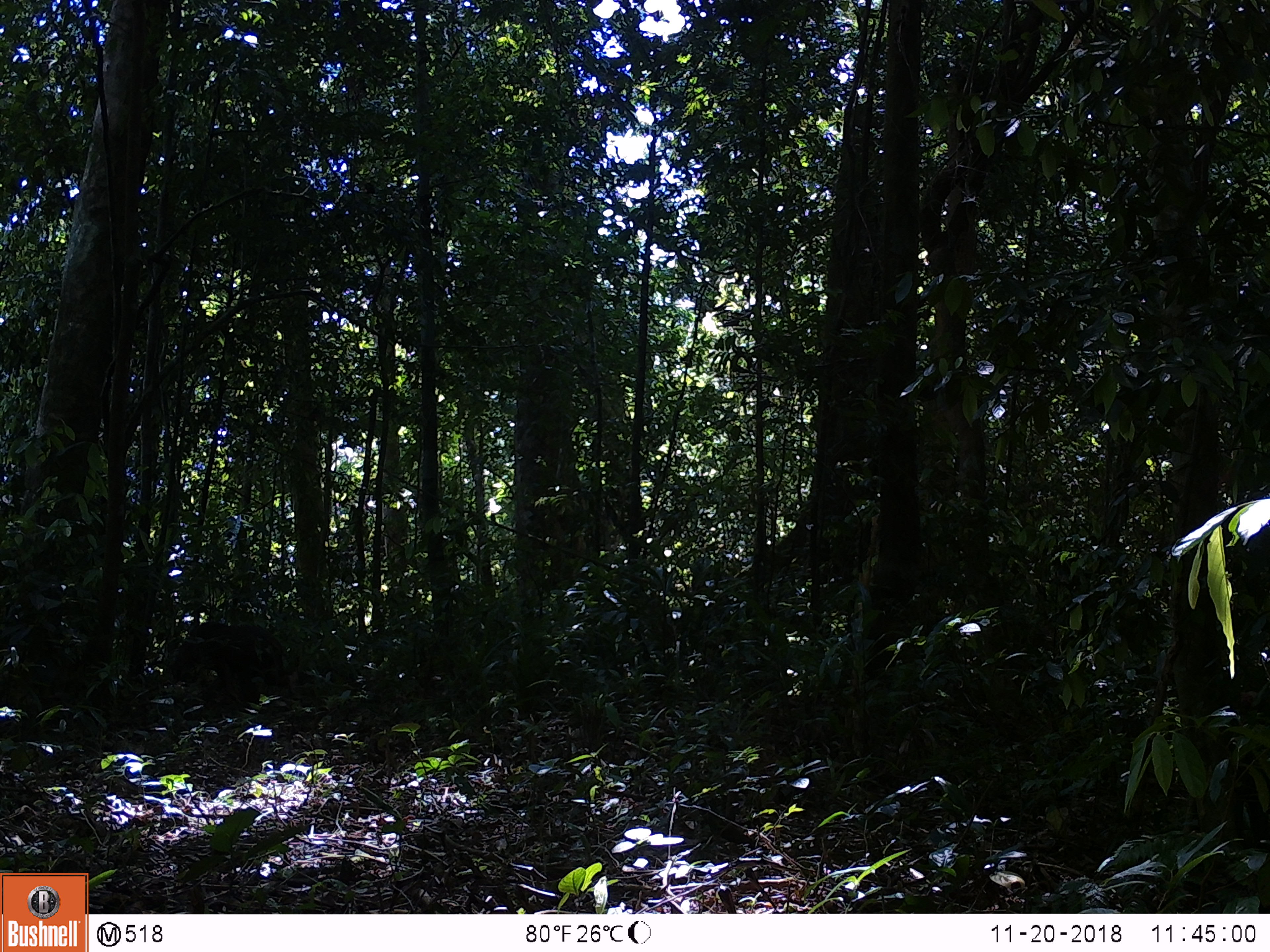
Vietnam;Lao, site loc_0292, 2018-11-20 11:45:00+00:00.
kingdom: Animalia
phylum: Chordata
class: Mammalia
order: Primates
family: Cercopithecidae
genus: Macaca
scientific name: Macaca arctoides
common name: stump-tailed macaque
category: stump tailed macaque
Stump tailed macaque (stump-tailed macaque) (Macaca arctoides). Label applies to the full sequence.